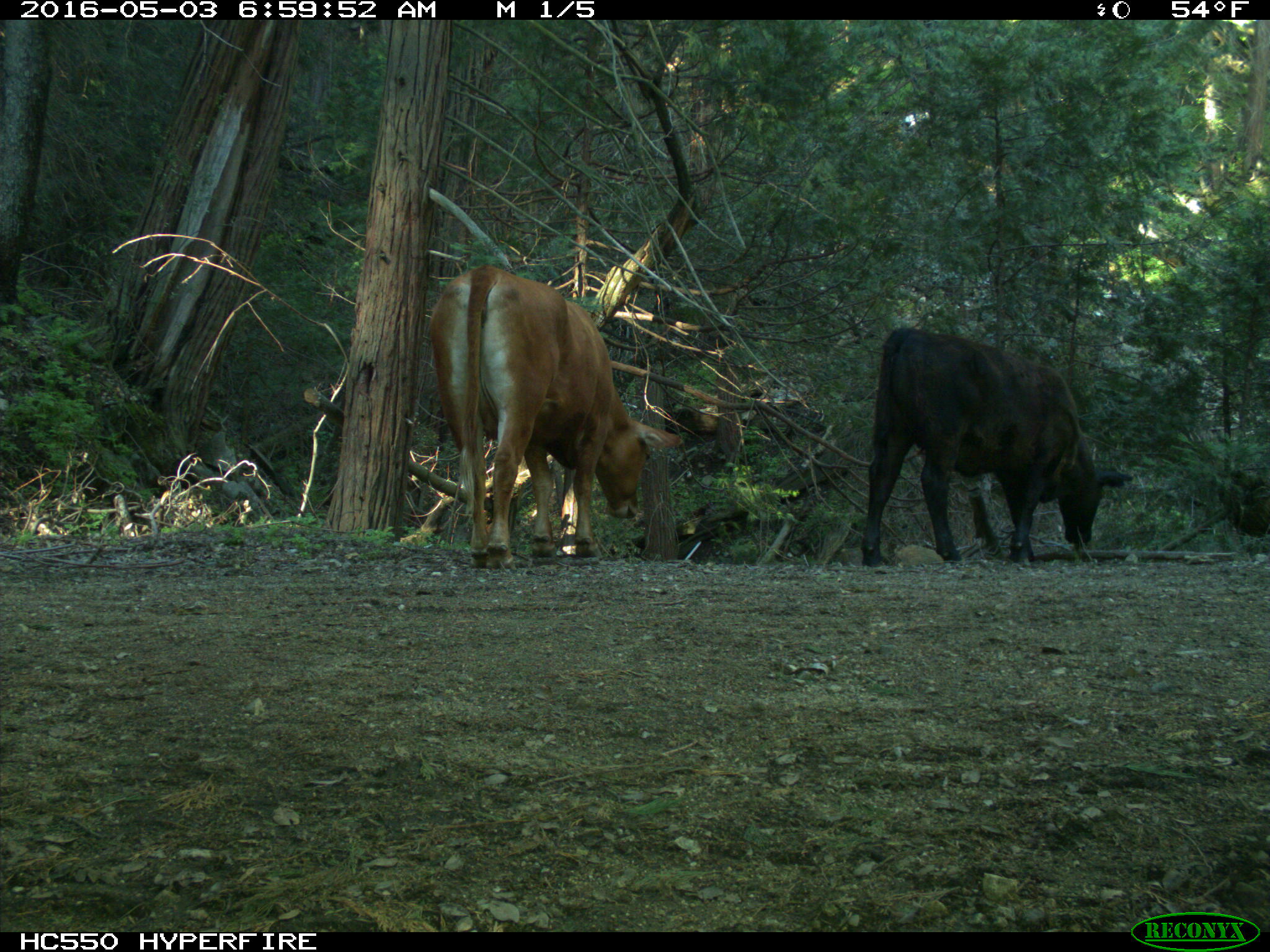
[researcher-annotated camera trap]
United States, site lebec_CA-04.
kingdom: Animalia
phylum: Chordata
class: Mammalia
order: Artiodactyla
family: Bovidae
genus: Bos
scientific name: Bos taurus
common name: domestic cow